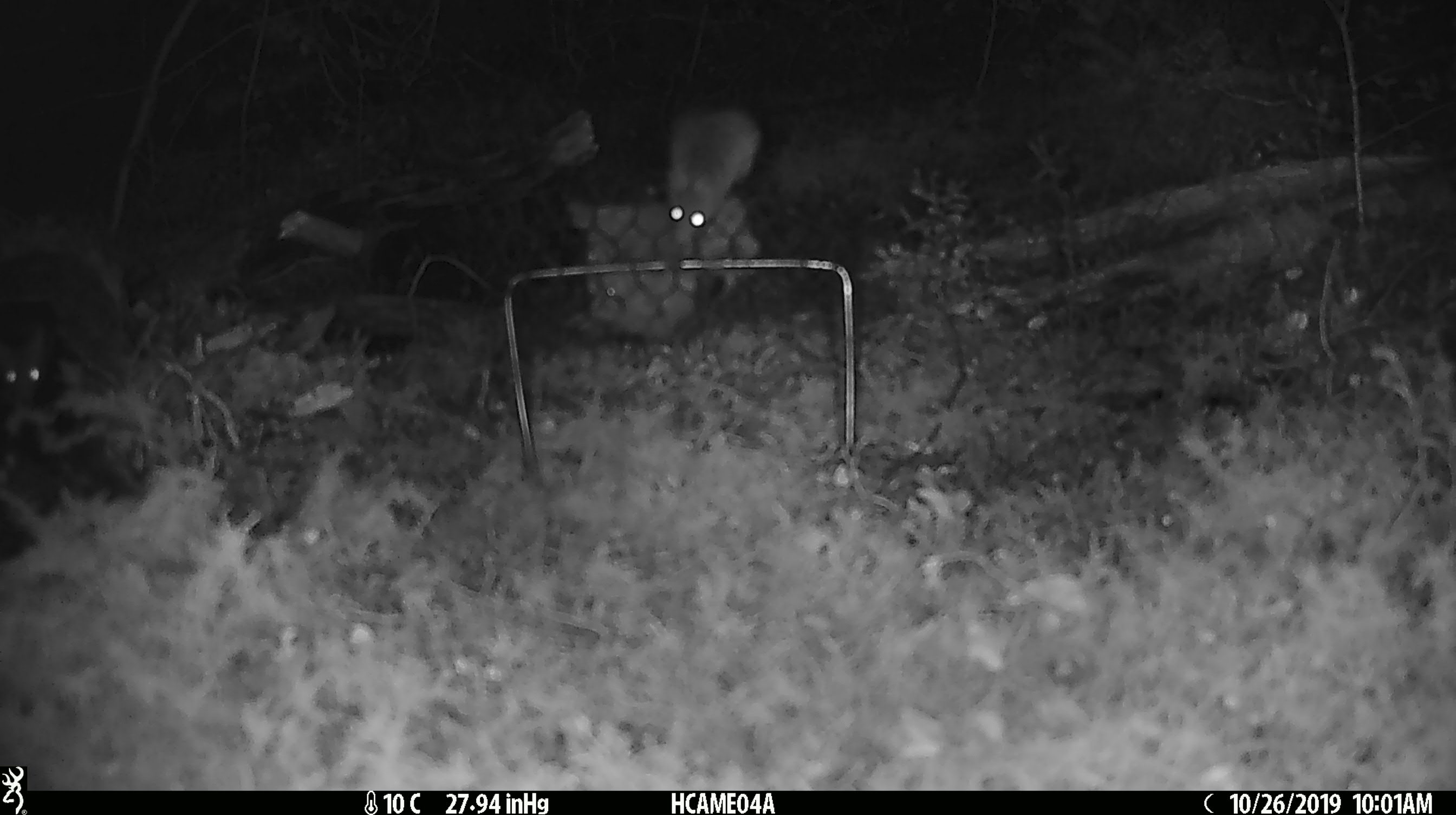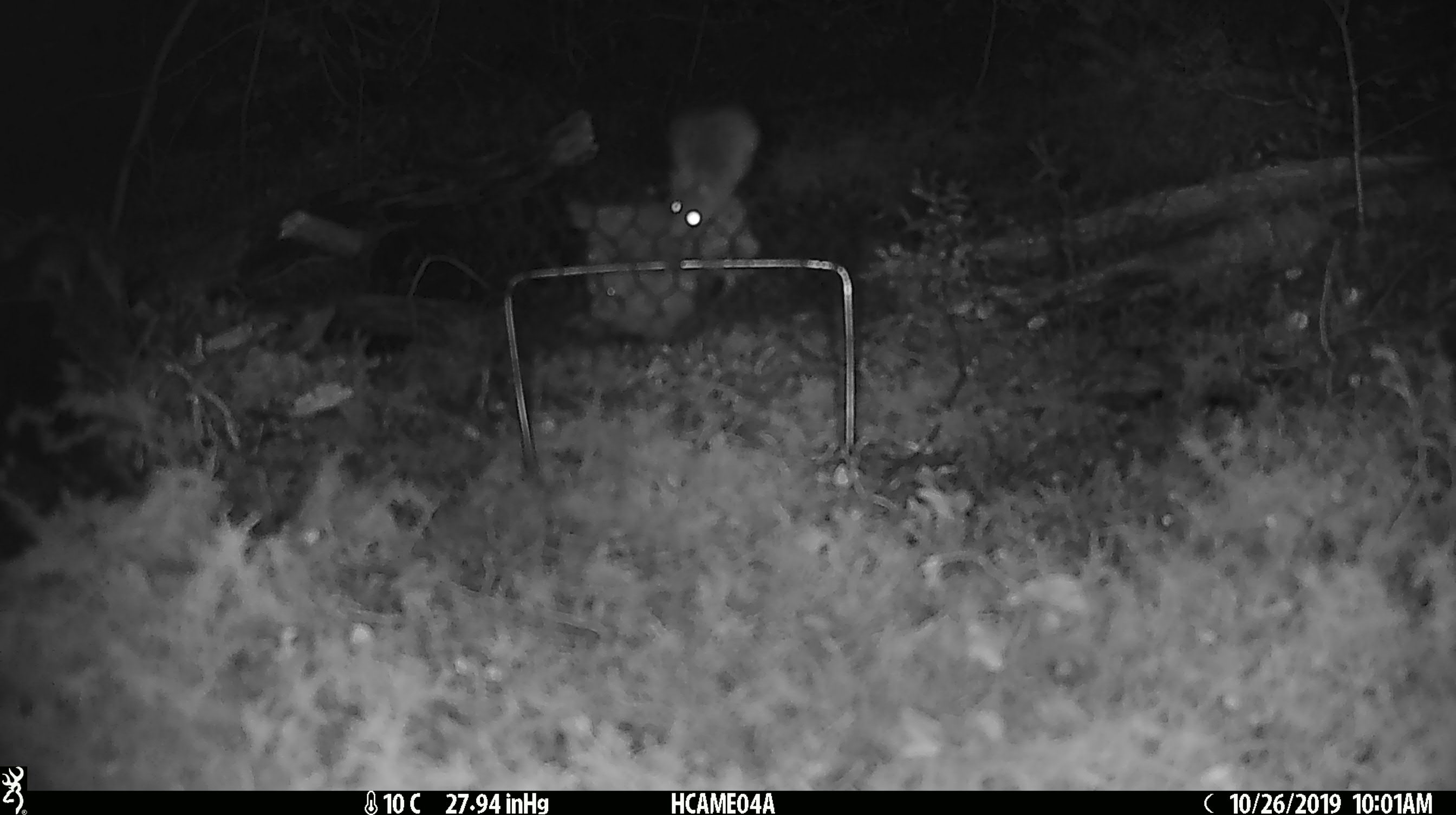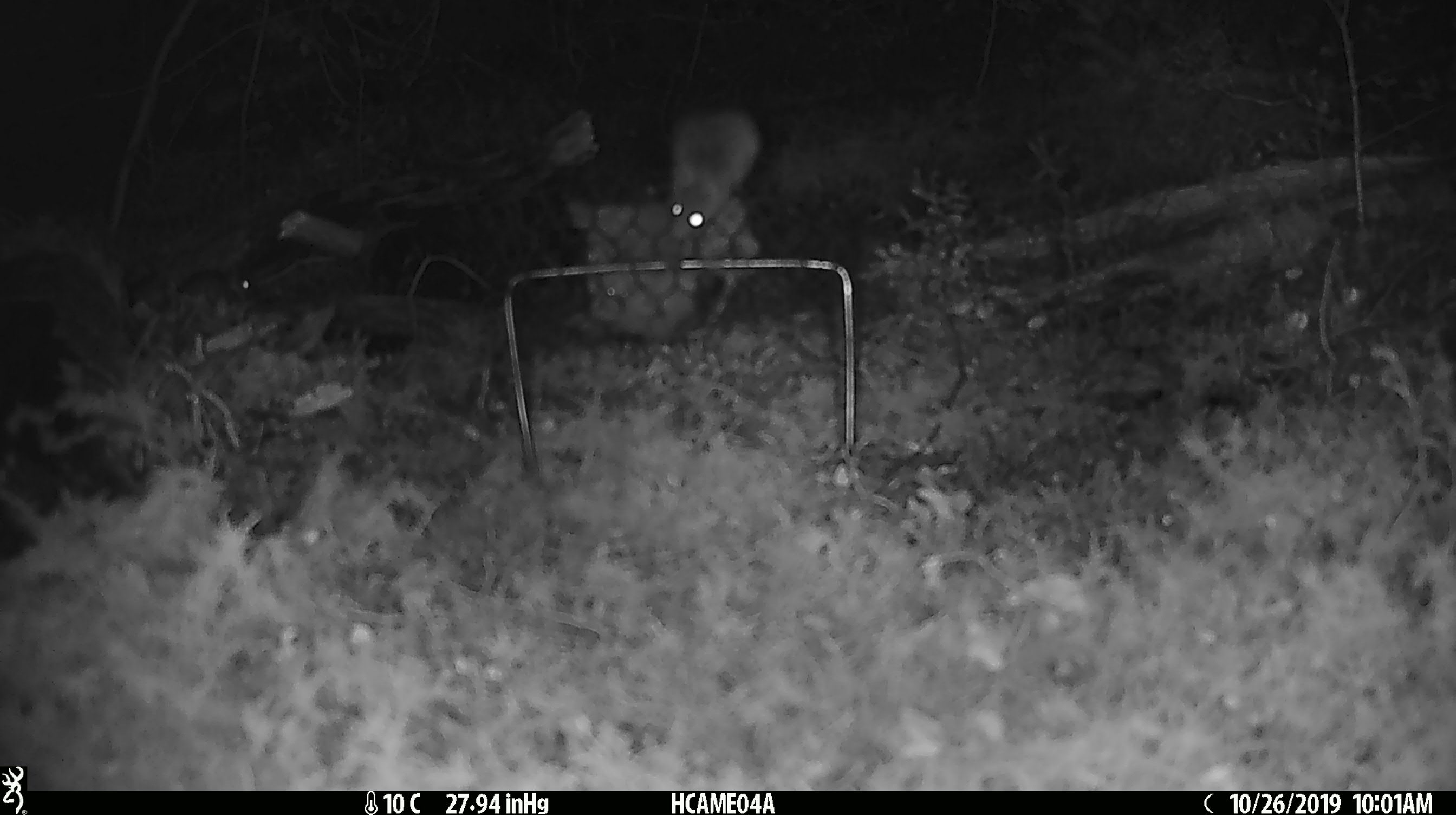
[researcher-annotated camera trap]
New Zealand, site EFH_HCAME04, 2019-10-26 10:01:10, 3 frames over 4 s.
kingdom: Animalia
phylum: Chordata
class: Mammalia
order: Rodentia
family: Muridae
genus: Mus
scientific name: Mus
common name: mouse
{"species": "mouse (Mus)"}